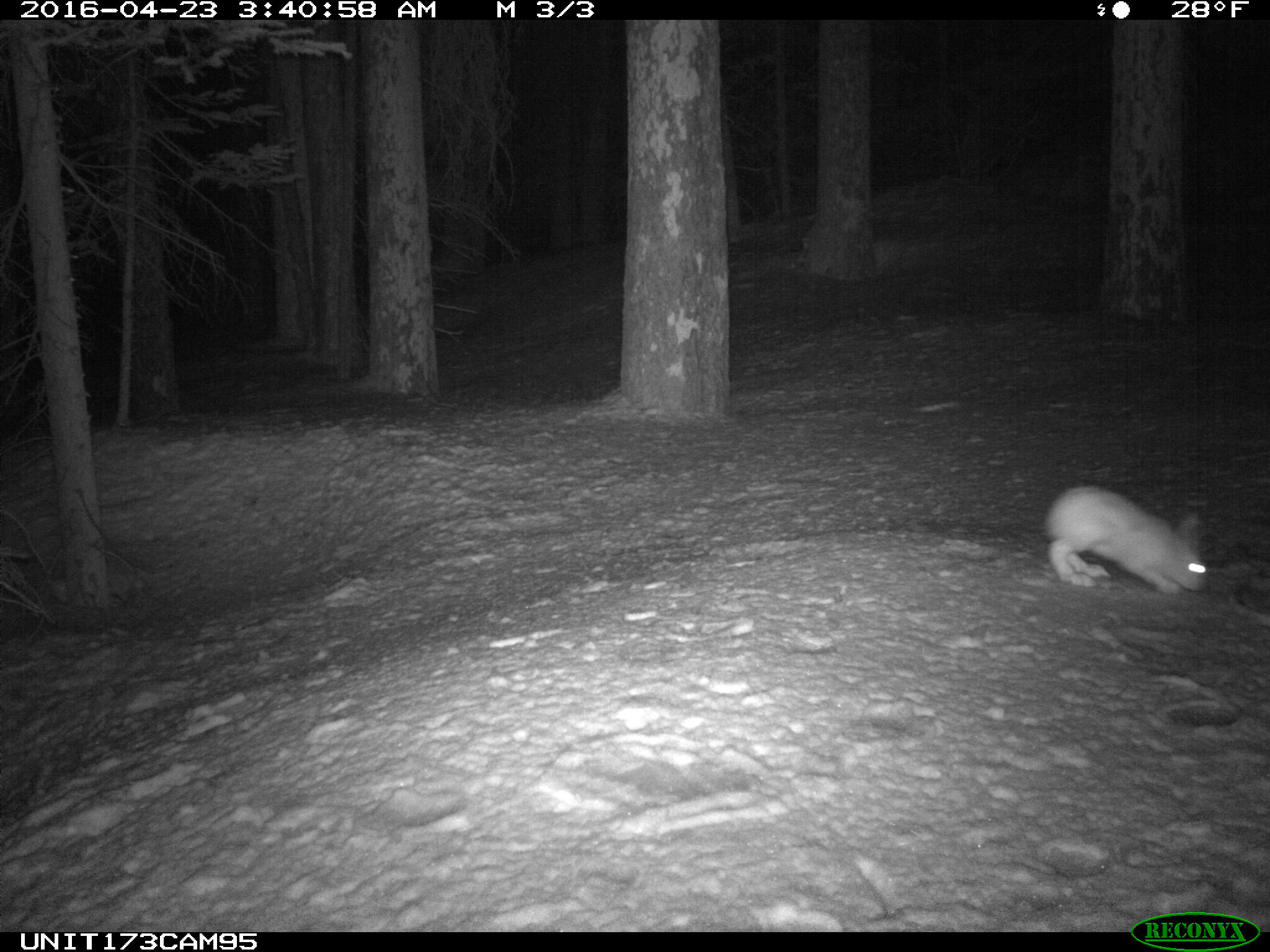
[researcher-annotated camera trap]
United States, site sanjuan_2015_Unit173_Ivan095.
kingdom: Animalia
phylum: Chordata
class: Mammalia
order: Lagomorpha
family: Leporidae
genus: Lepus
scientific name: Lepus americanus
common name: snowshoe hare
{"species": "Lepus americanus (snowshoe hare)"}